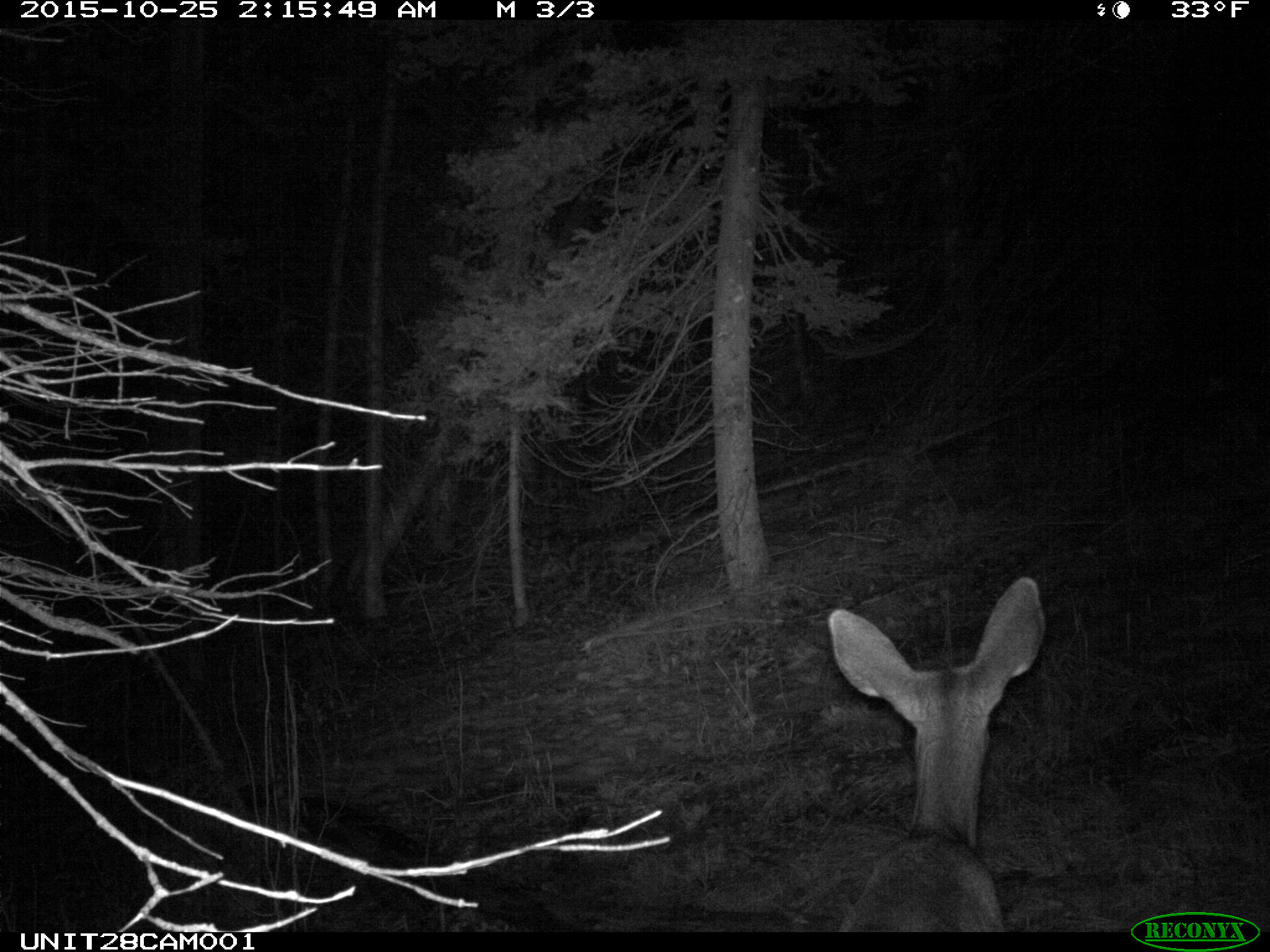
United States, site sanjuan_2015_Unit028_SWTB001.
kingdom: Animalia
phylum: Chordata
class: Mammalia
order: Artiodactyla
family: Cervidae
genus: Odocoileus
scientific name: Odocoileus hemionus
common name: mule deer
Odocoileus hemionus (mule deer).